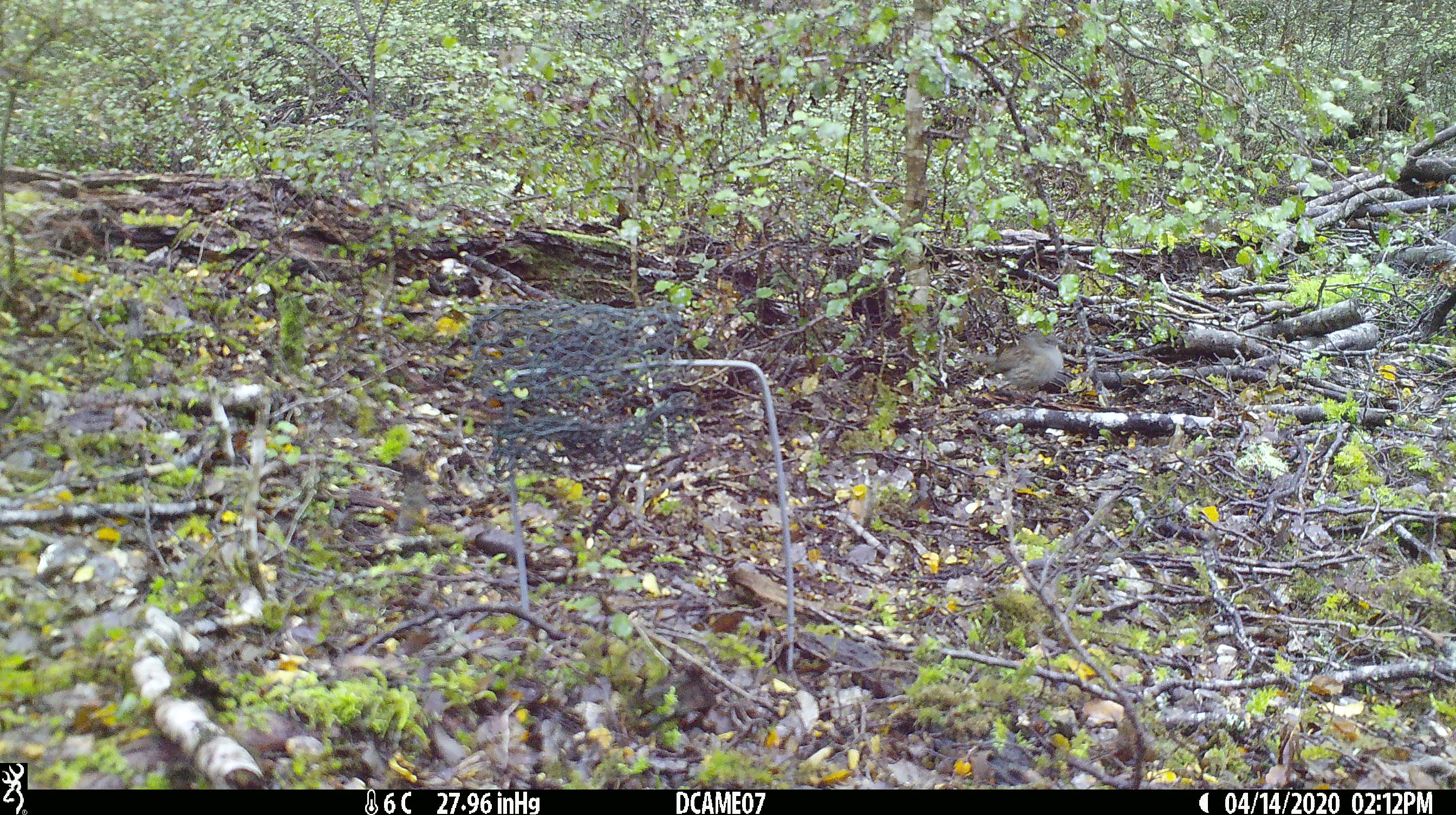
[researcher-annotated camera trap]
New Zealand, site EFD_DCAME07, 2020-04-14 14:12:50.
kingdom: Animalia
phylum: Chordata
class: Aves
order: Passeriformes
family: Prunellidae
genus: Prunella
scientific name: Prunella modularis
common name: dunnock